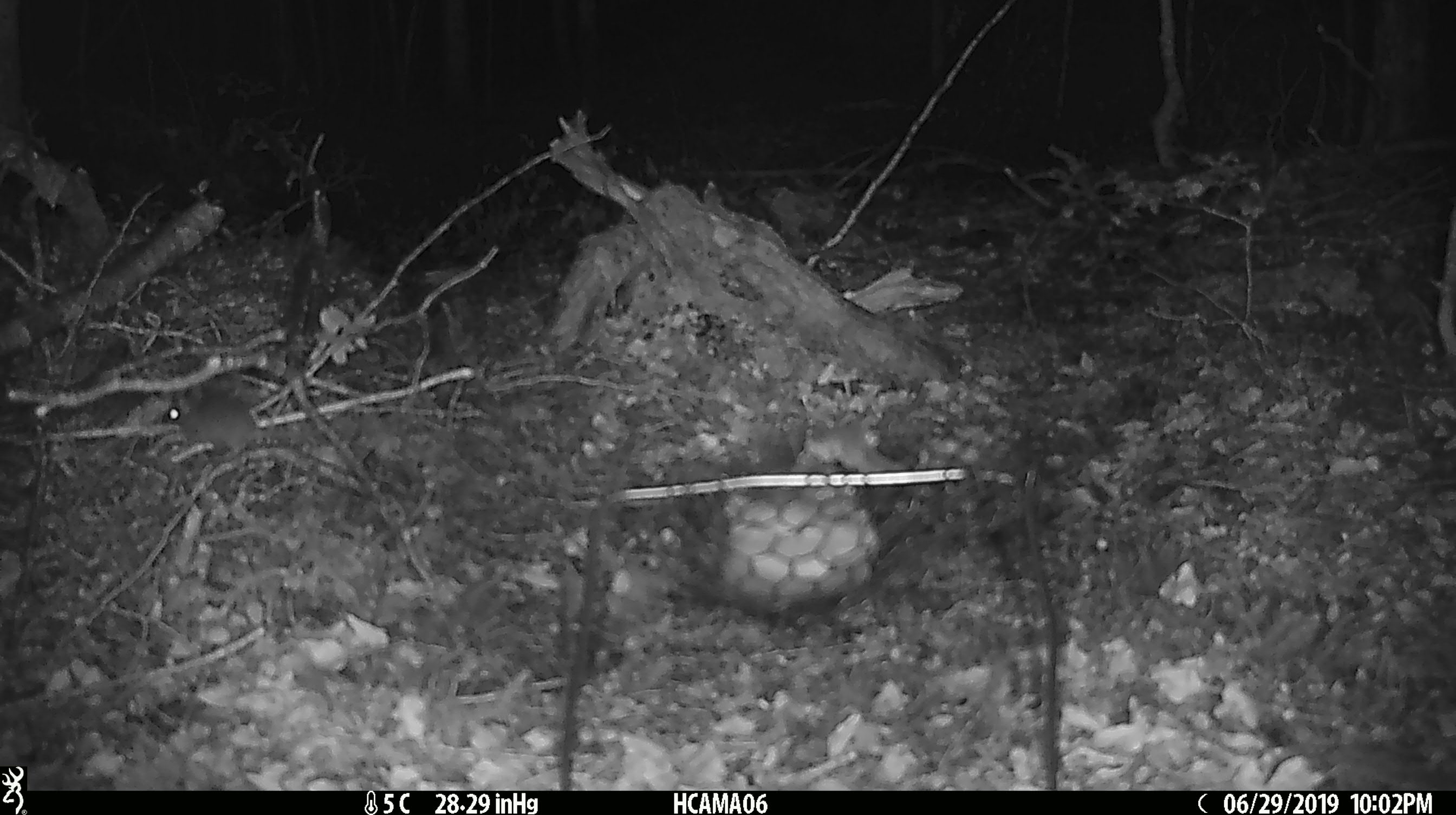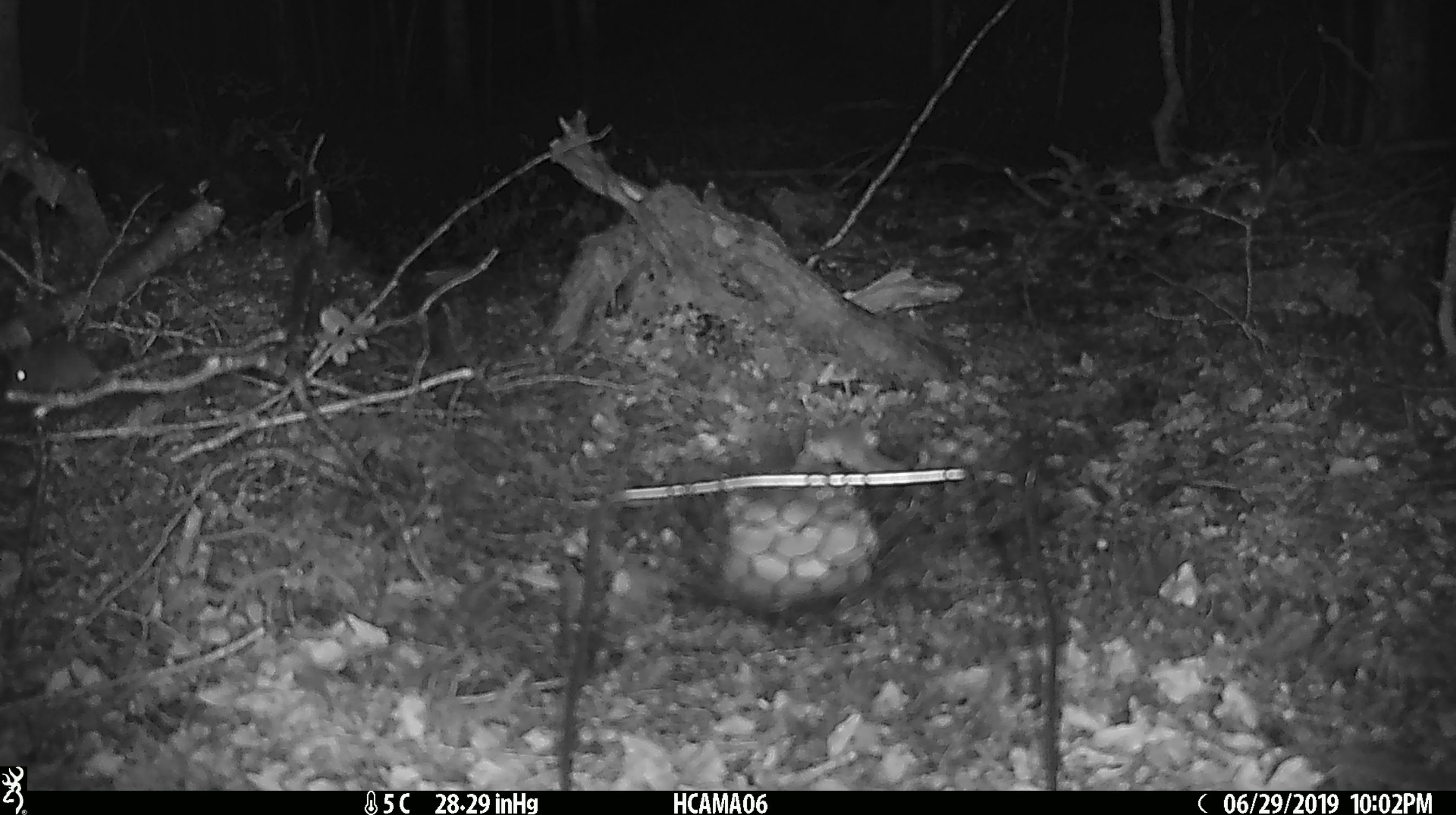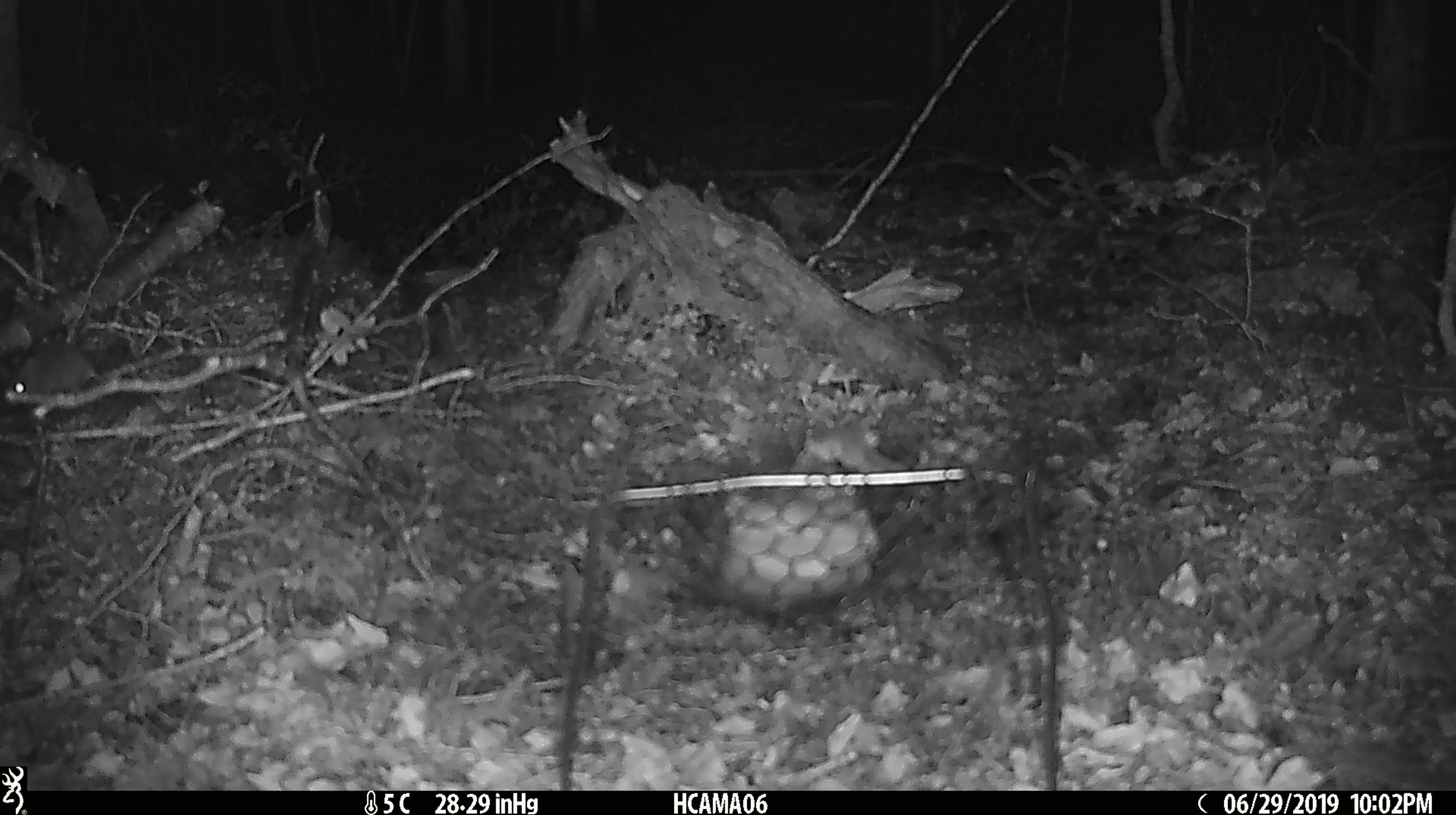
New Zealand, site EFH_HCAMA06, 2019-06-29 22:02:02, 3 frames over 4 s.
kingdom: Animalia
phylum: Chordata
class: Mammalia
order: Rodentia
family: Muridae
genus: Mus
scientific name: Mus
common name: mouse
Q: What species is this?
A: Mouse (Mus).